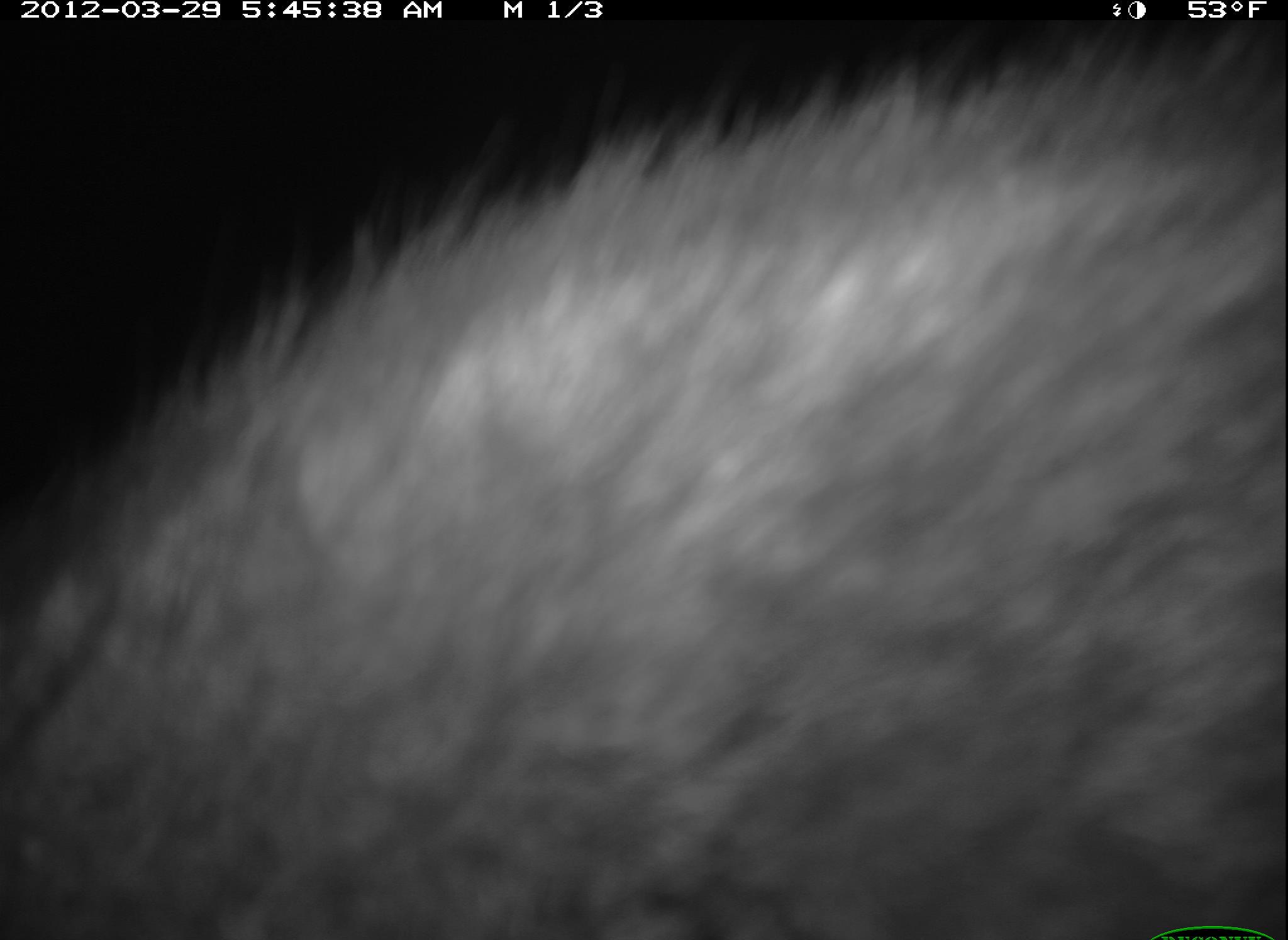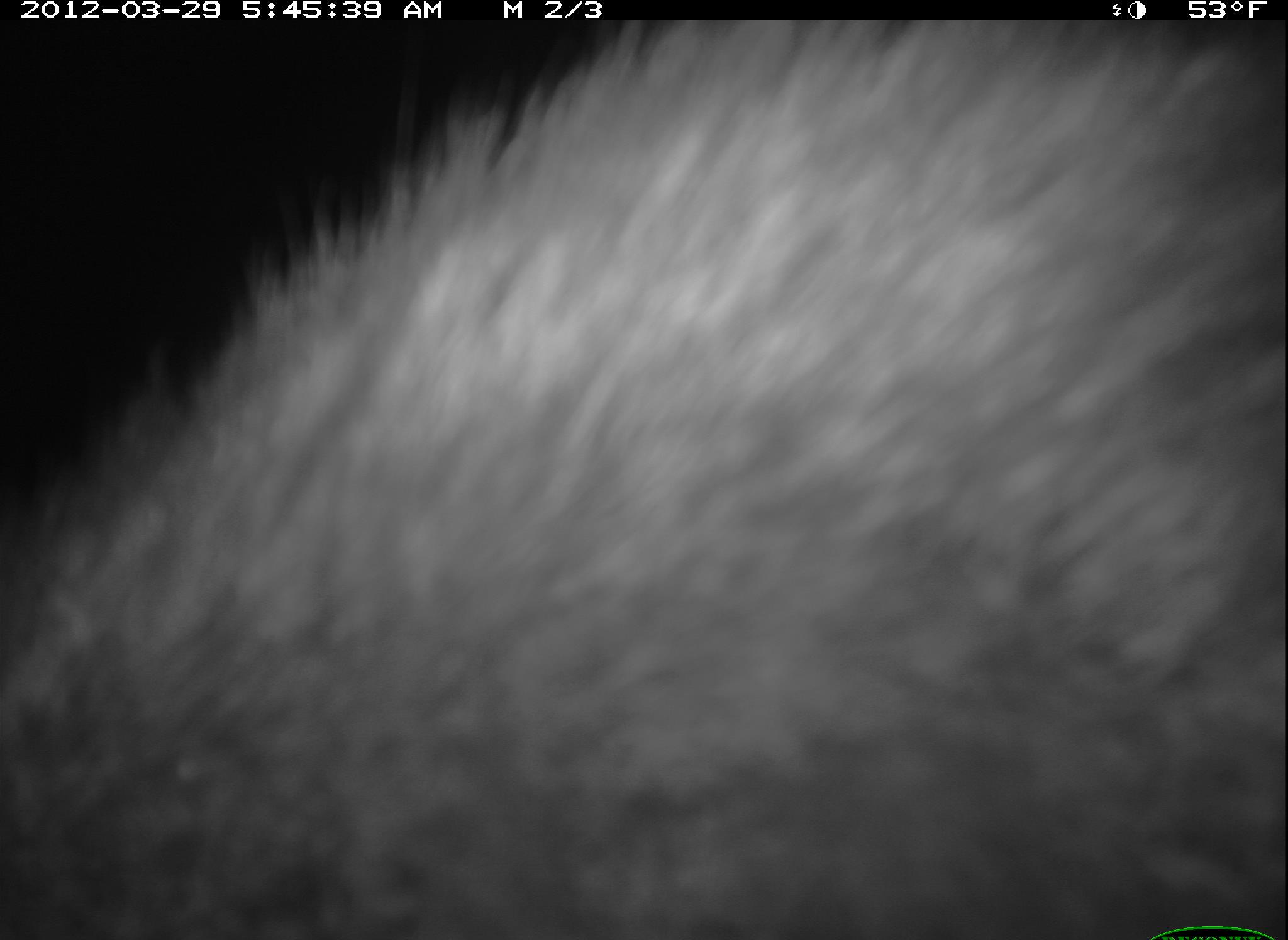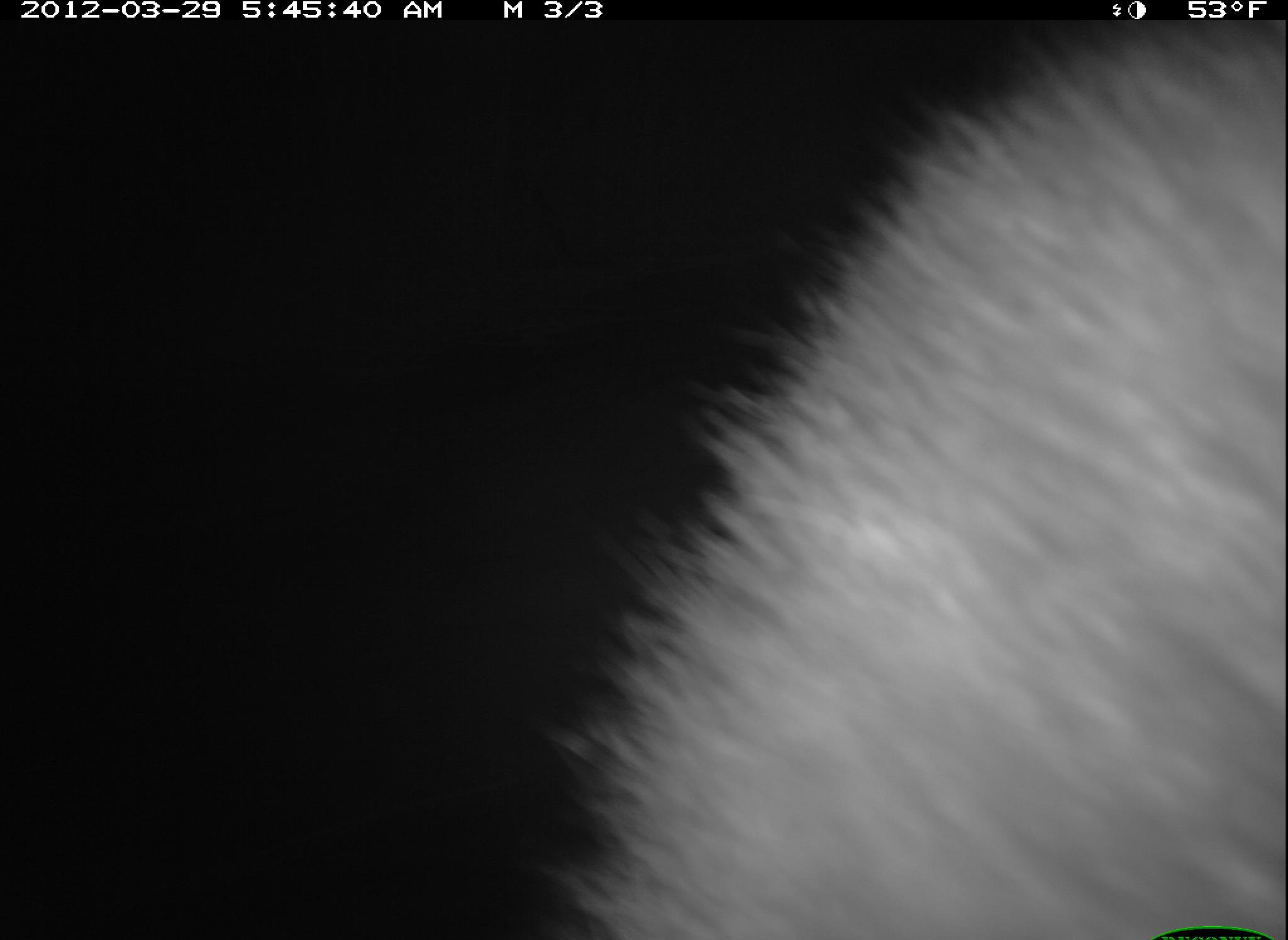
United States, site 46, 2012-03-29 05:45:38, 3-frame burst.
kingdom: Animalia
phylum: Chordata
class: Mammalia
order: Carnivora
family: Procyonidae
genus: Procyon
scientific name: Procyon lotor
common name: raccoon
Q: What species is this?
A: Raccoon (Procyon lotor).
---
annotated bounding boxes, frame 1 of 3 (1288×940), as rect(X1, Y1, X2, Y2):
raccoon: rect(6, 18, 1288, 940)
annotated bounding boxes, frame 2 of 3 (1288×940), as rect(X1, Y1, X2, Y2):
raccoon: rect(23, 5, 1277, 926)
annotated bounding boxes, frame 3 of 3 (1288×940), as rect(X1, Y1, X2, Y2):
raccoon: rect(515, 21, 1285, 940)